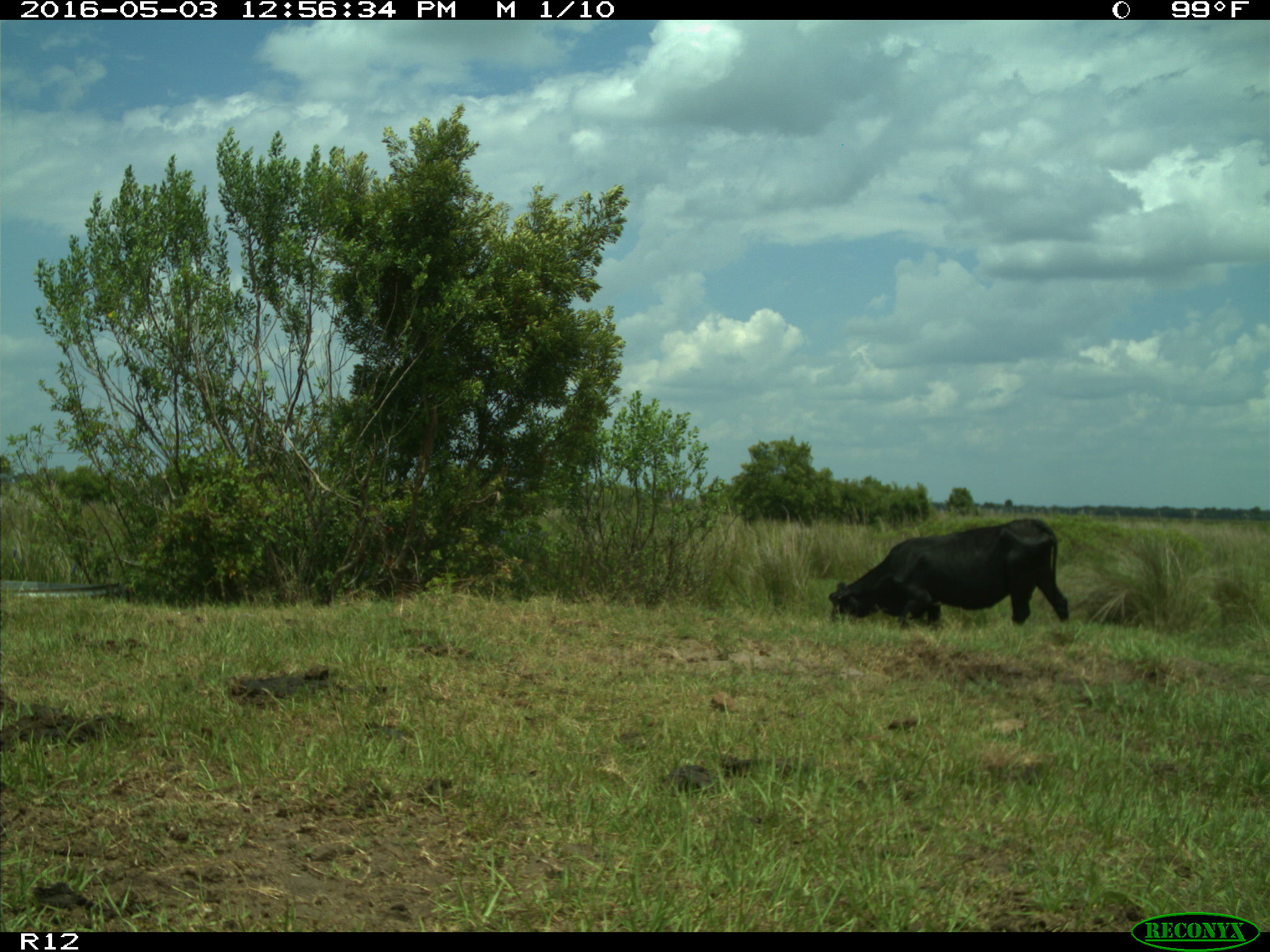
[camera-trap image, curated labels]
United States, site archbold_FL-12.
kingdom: Animalia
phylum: Chordata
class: Mammalia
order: Artiodactyla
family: Bovidae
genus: Bos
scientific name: Bos taurus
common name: domestic cow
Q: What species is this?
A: Bos taurus (domestic cow).